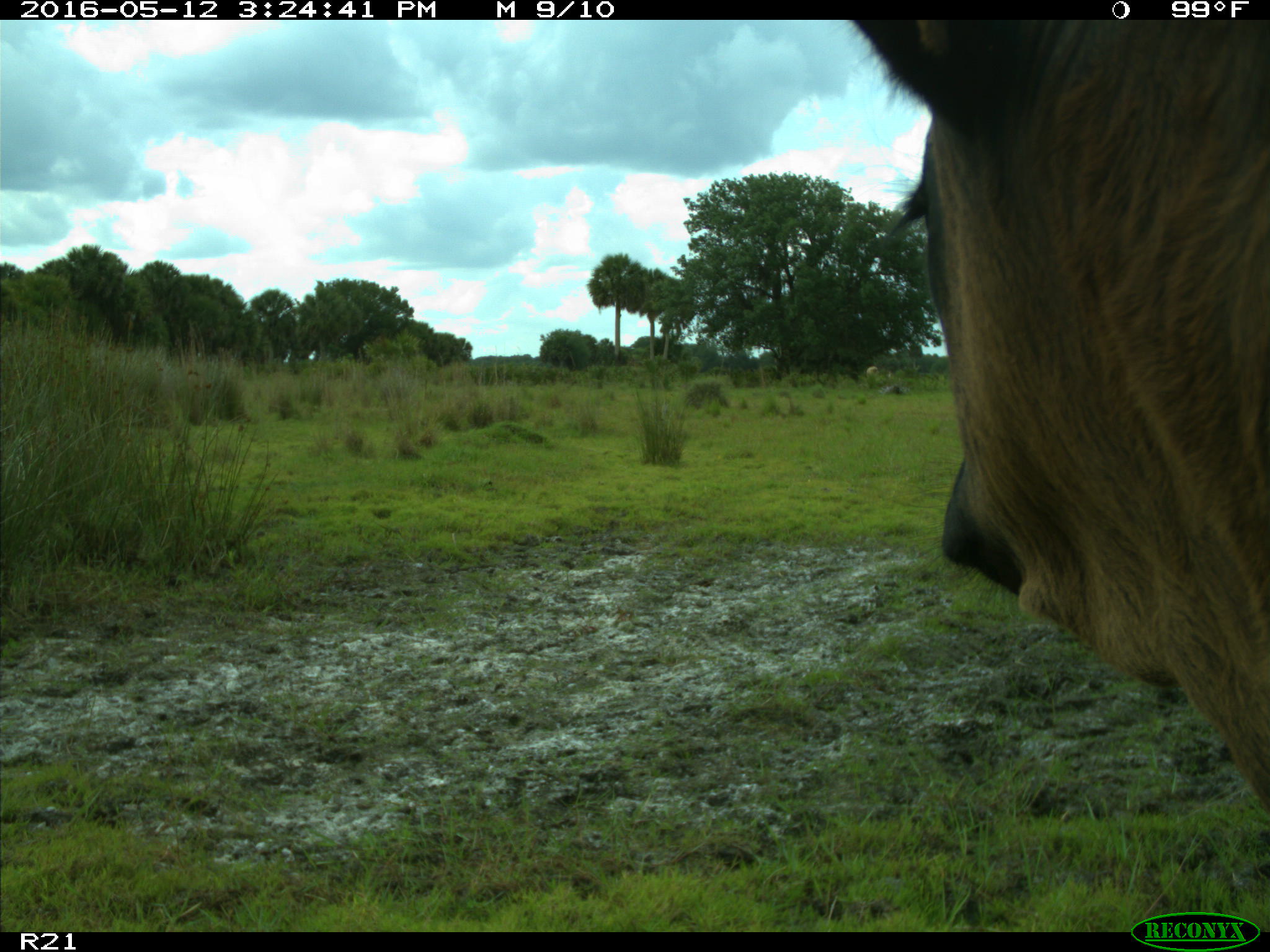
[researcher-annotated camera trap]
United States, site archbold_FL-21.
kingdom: Animalia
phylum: Chordata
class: Mammalia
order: Artiodactyla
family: Bovidae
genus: Bos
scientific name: Bos taurus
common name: domestic cow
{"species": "Bos taurus (domestic cow)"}